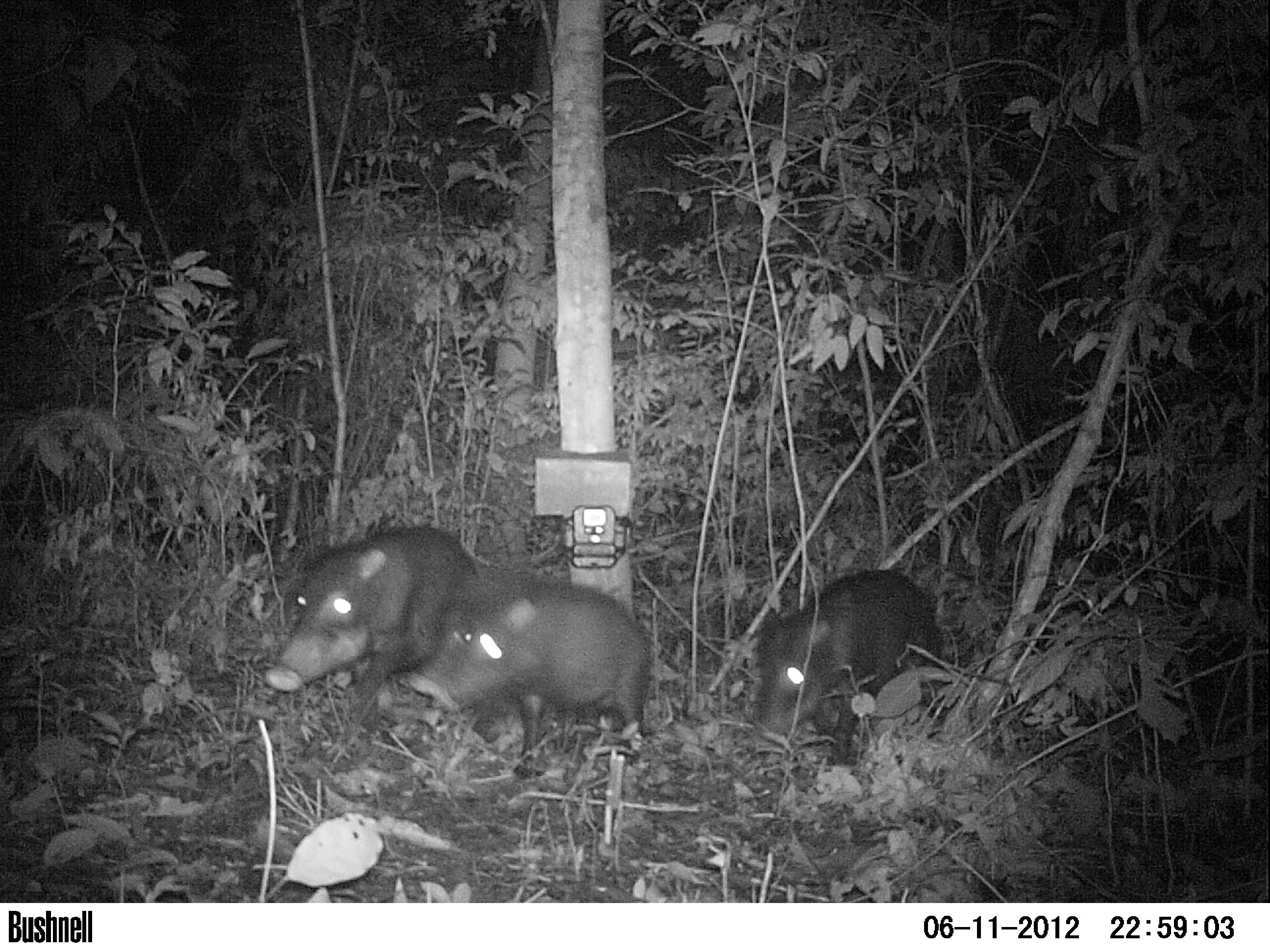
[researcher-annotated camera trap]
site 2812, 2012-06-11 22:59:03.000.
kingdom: Animalia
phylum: Chordata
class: Mammalia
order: Artiodactyla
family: Tayassuidae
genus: Tayassu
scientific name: Tayassu pecari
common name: white-lipped peccary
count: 12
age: adult